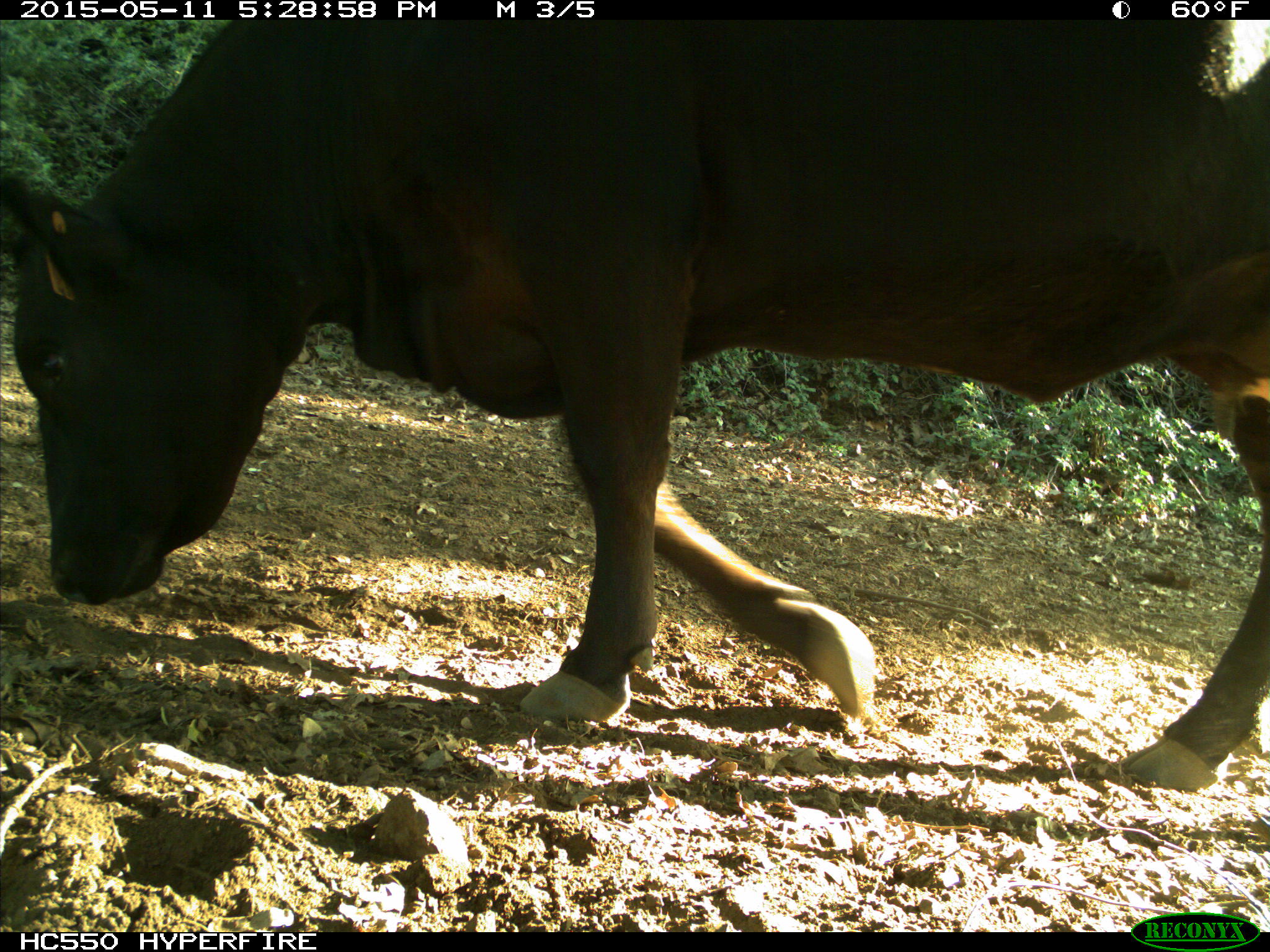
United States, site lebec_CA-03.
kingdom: Animalia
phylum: Chordata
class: Mammalia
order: Artiodactyla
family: Bovidae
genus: Bos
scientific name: Bos taurus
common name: domestic cow